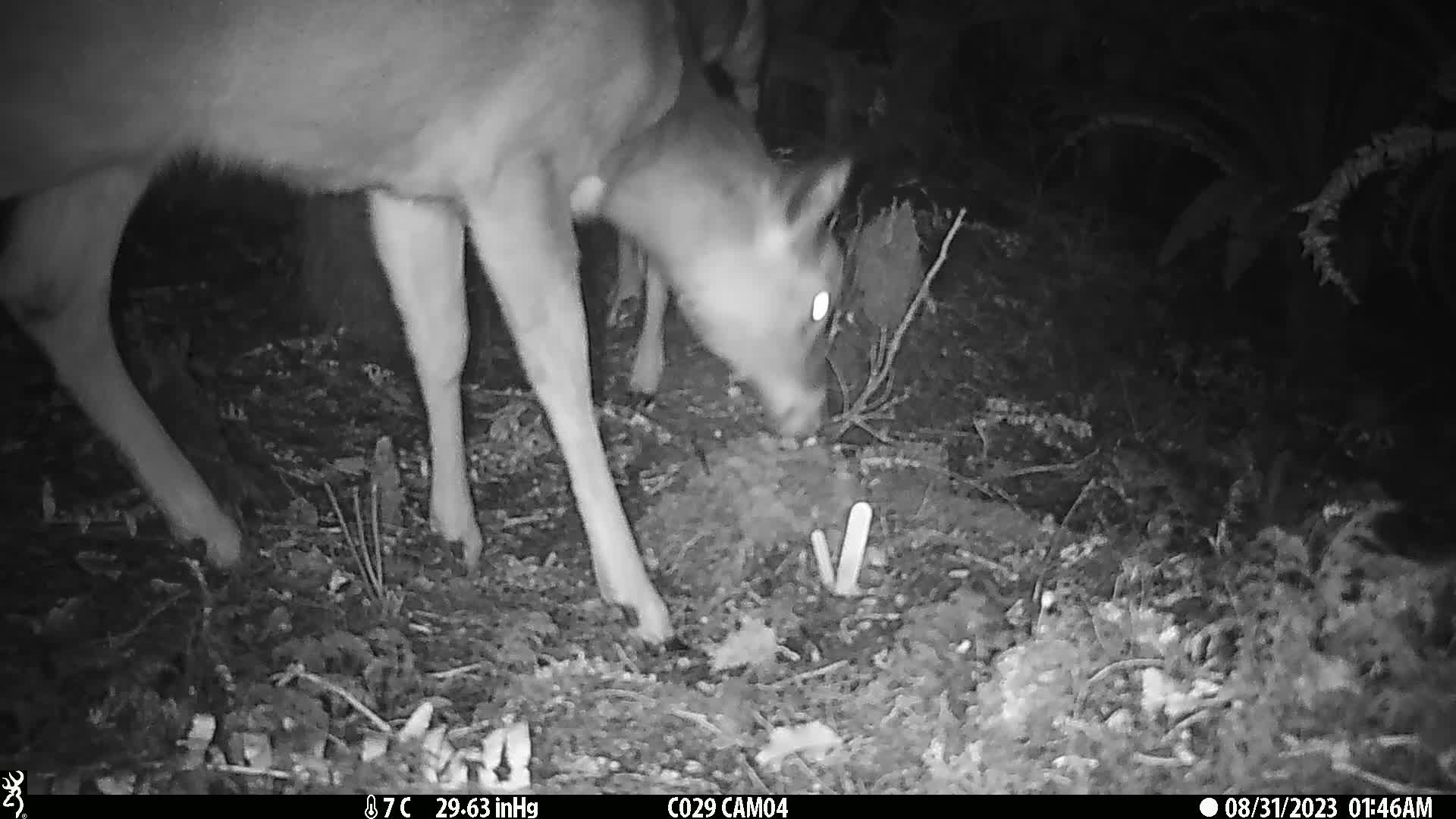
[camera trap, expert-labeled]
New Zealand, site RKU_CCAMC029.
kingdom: Animalia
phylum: Chordata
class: Mammalia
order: Artiodactyla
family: Cervidae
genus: Odocoileus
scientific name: Odocoileus virginianus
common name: white-tailed deer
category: white tailed deer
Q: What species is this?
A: White tailed deer (white-tailed deer) (Odocoileus virginianus).